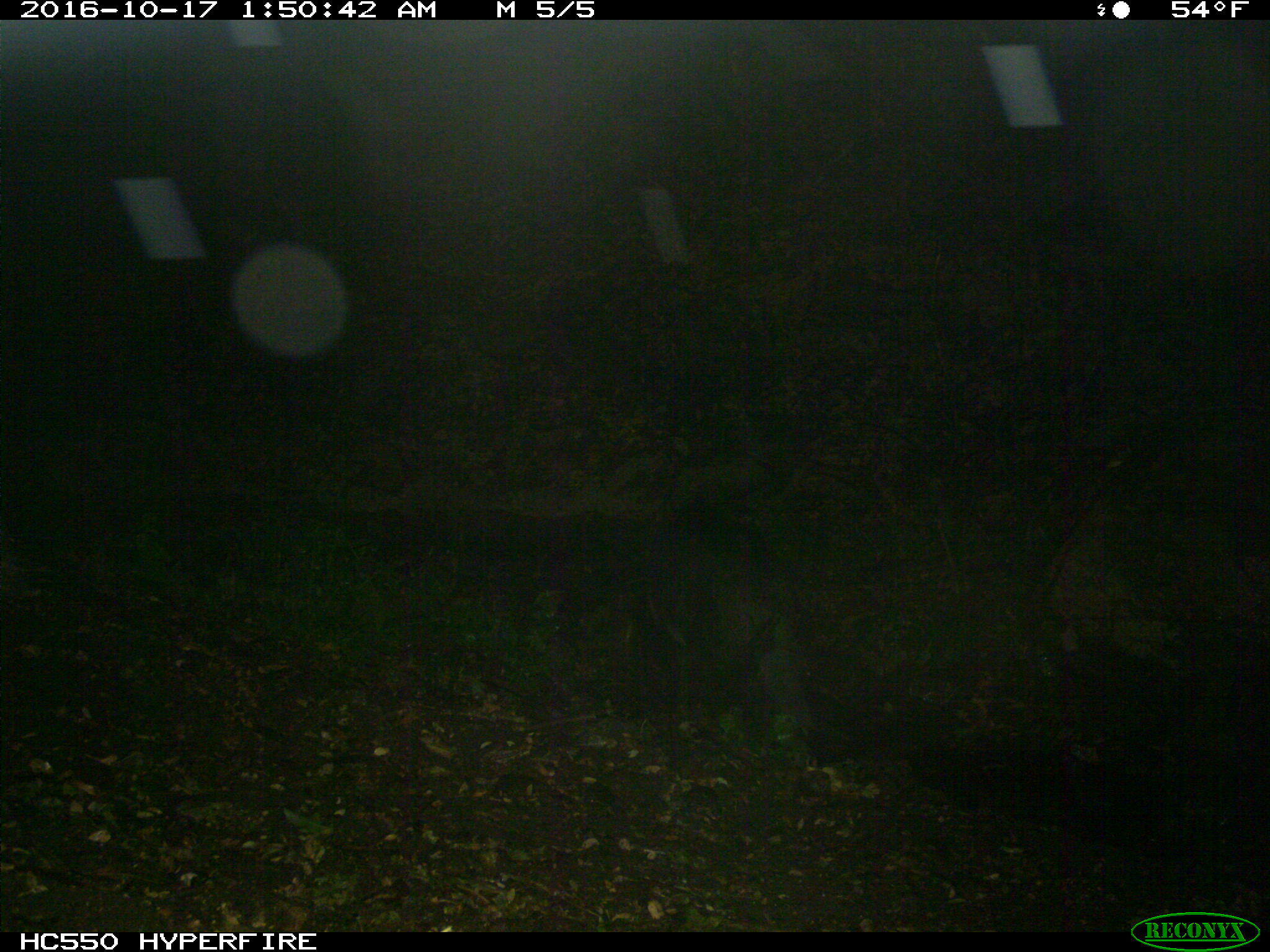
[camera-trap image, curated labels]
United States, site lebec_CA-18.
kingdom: Animalia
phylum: Chordata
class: Mammalia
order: Artiodactyla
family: Suidae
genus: Sus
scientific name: Sus scrofa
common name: wild boar